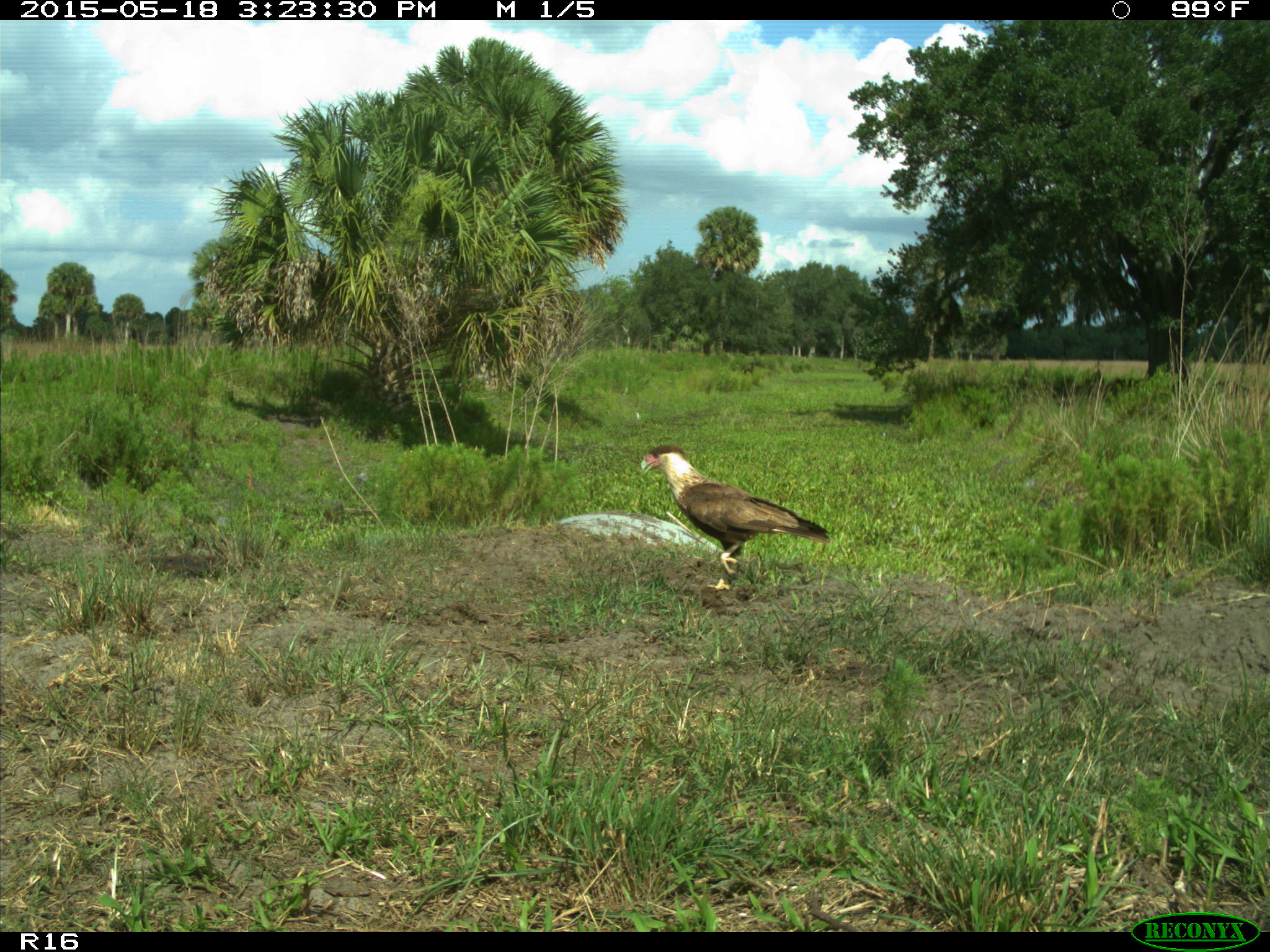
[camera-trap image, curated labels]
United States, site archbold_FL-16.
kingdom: Animalia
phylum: Chordata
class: Aves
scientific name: Aves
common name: birds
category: unidentified bird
Unidentified bird (birds) (Aves).